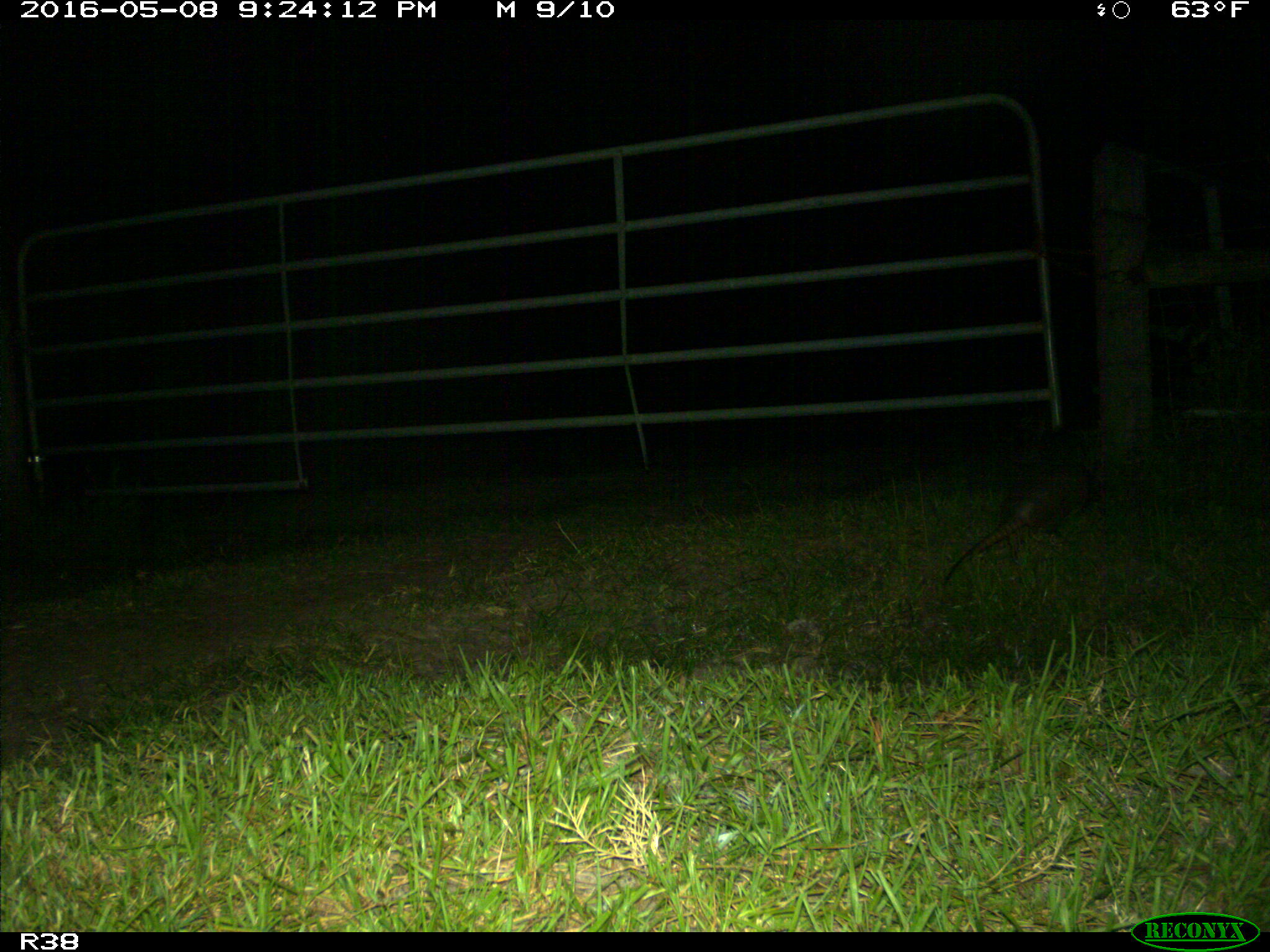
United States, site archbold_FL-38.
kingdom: Animalia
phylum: Chordata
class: Mammalia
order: Cingulata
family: Dasypodidae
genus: Dasypus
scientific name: Dasypus novemcinctus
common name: nine-banded armadillo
Dasypus novemcinctus (nine-banded armadillo).